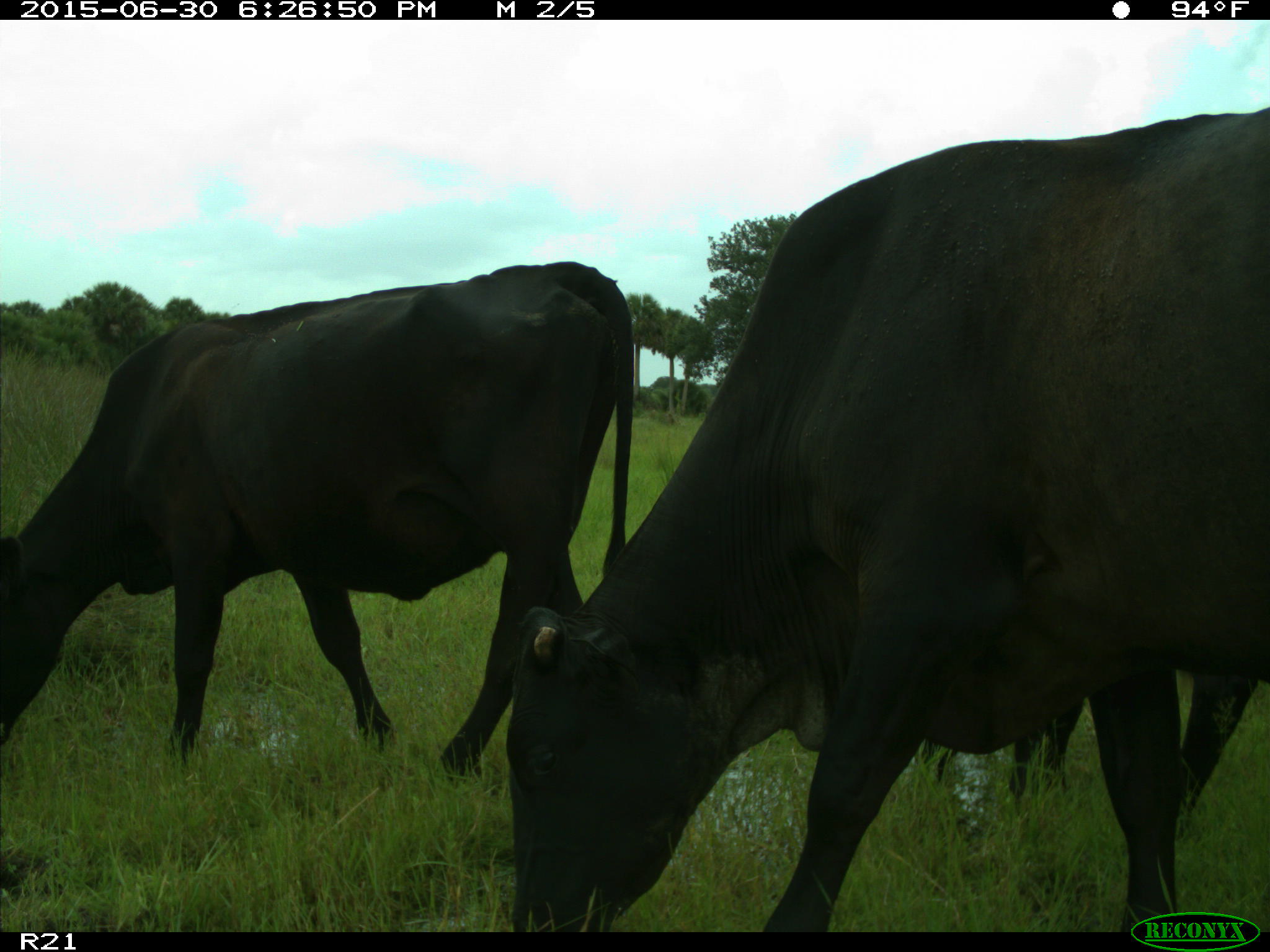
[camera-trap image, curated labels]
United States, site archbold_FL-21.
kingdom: Animalia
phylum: Chordata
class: Mammalia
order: Artiodactyla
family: Bovidae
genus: Bos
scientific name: Bos taurus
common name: domestic cow